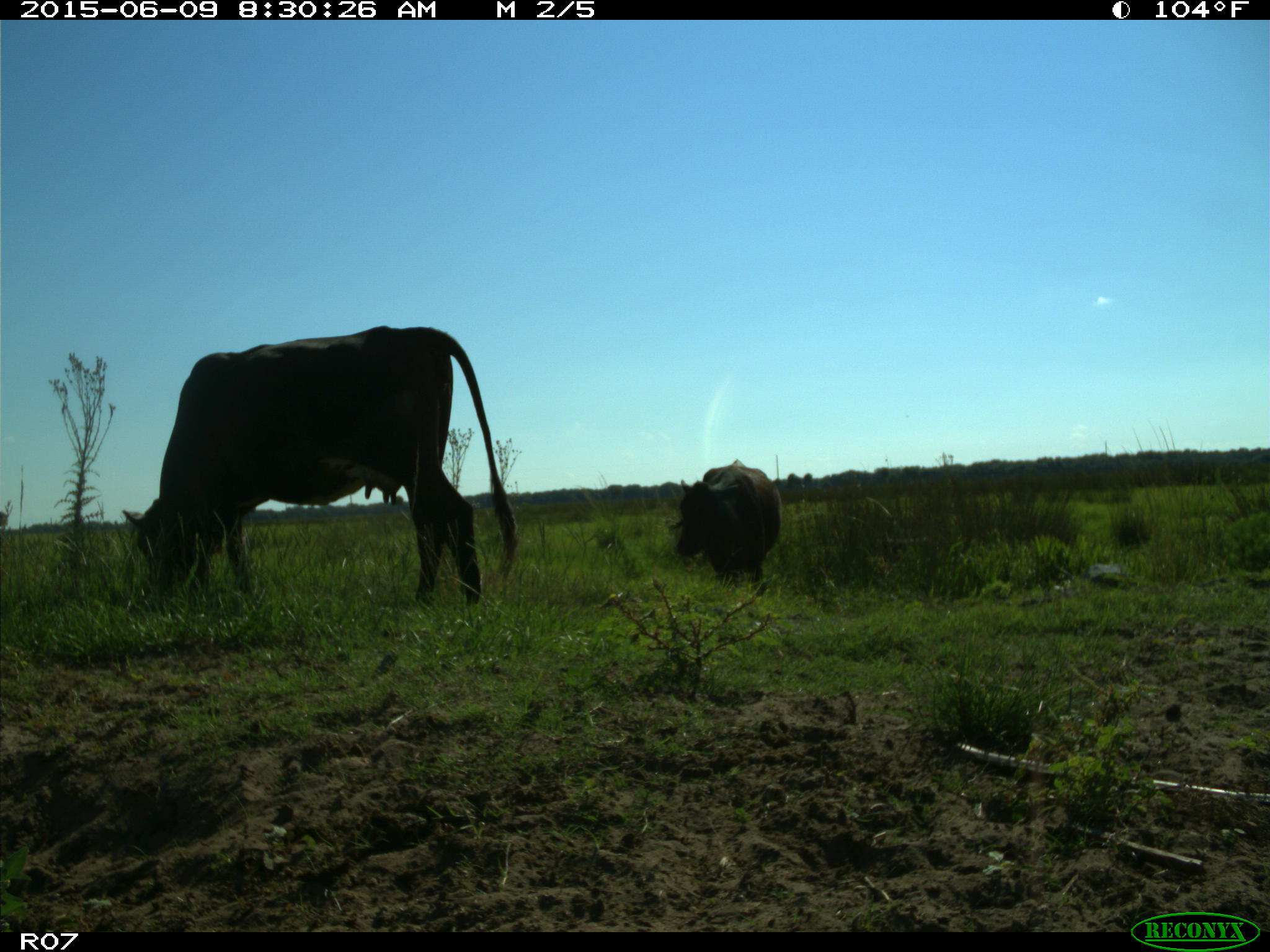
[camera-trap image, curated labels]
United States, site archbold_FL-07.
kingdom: Animalia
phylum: Chordata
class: Mammalia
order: Artiodactyla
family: Bovidae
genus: Bos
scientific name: Bos taurus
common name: domestic cow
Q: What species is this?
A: Bos taurus (domestic cow).